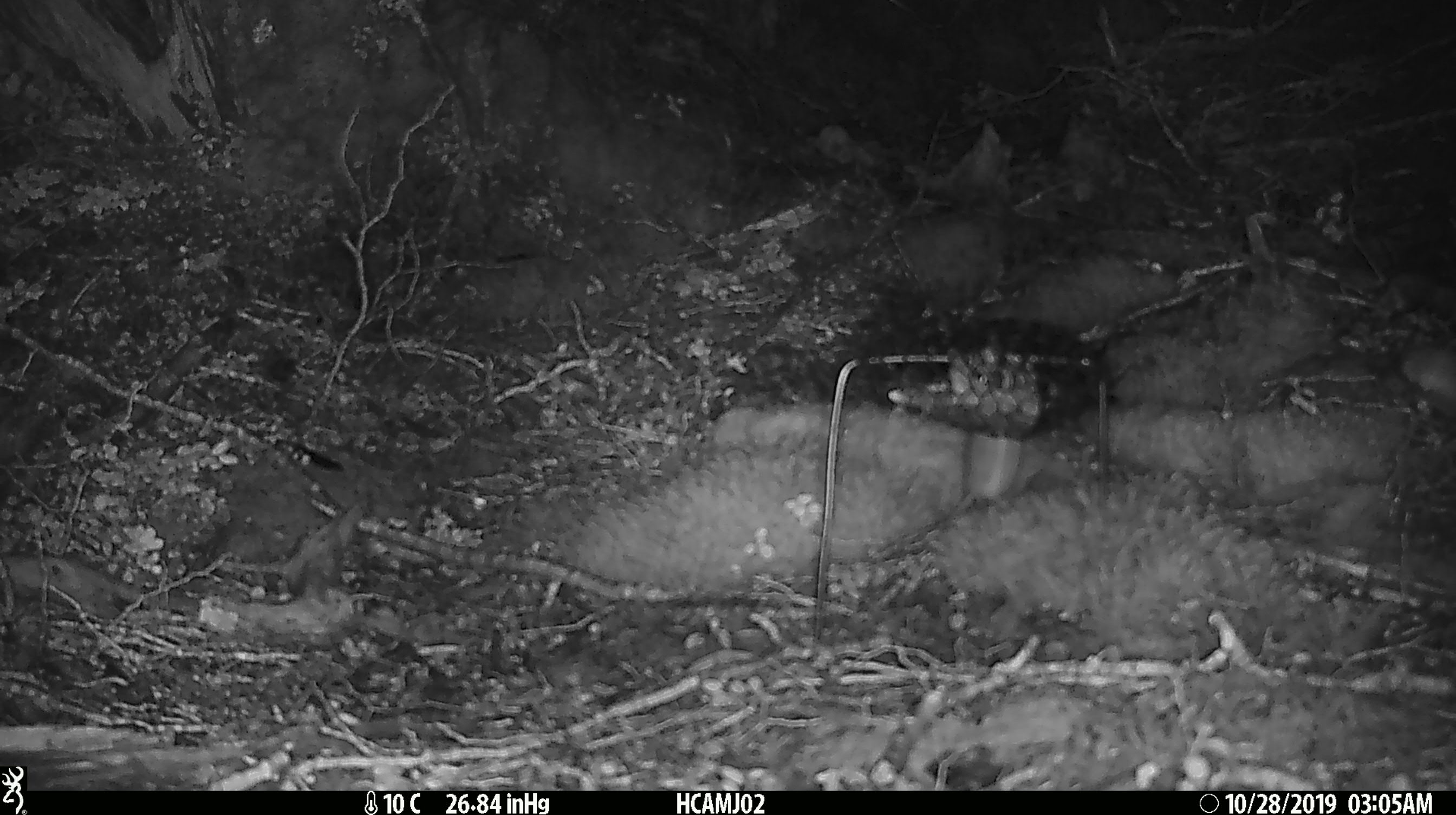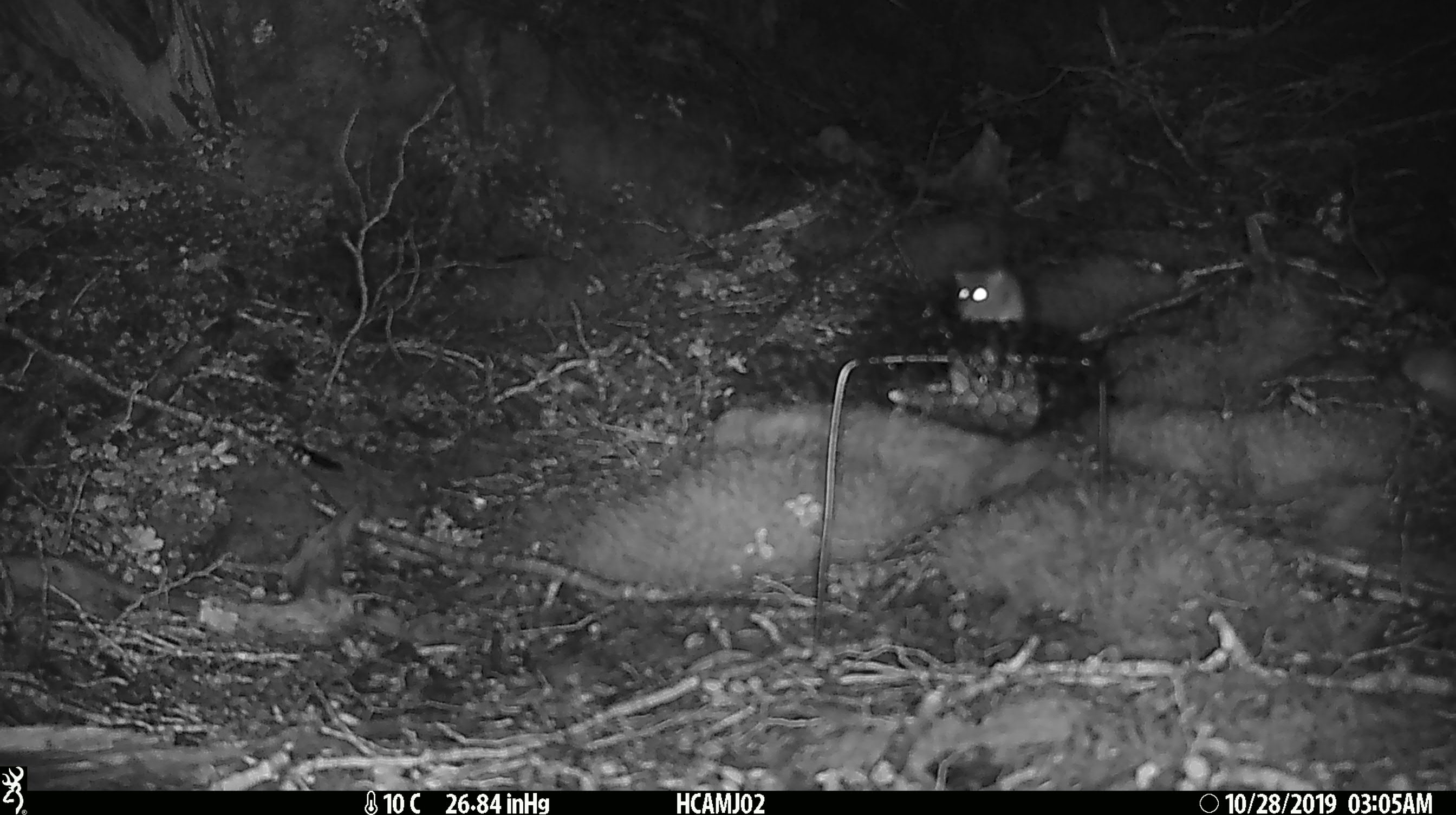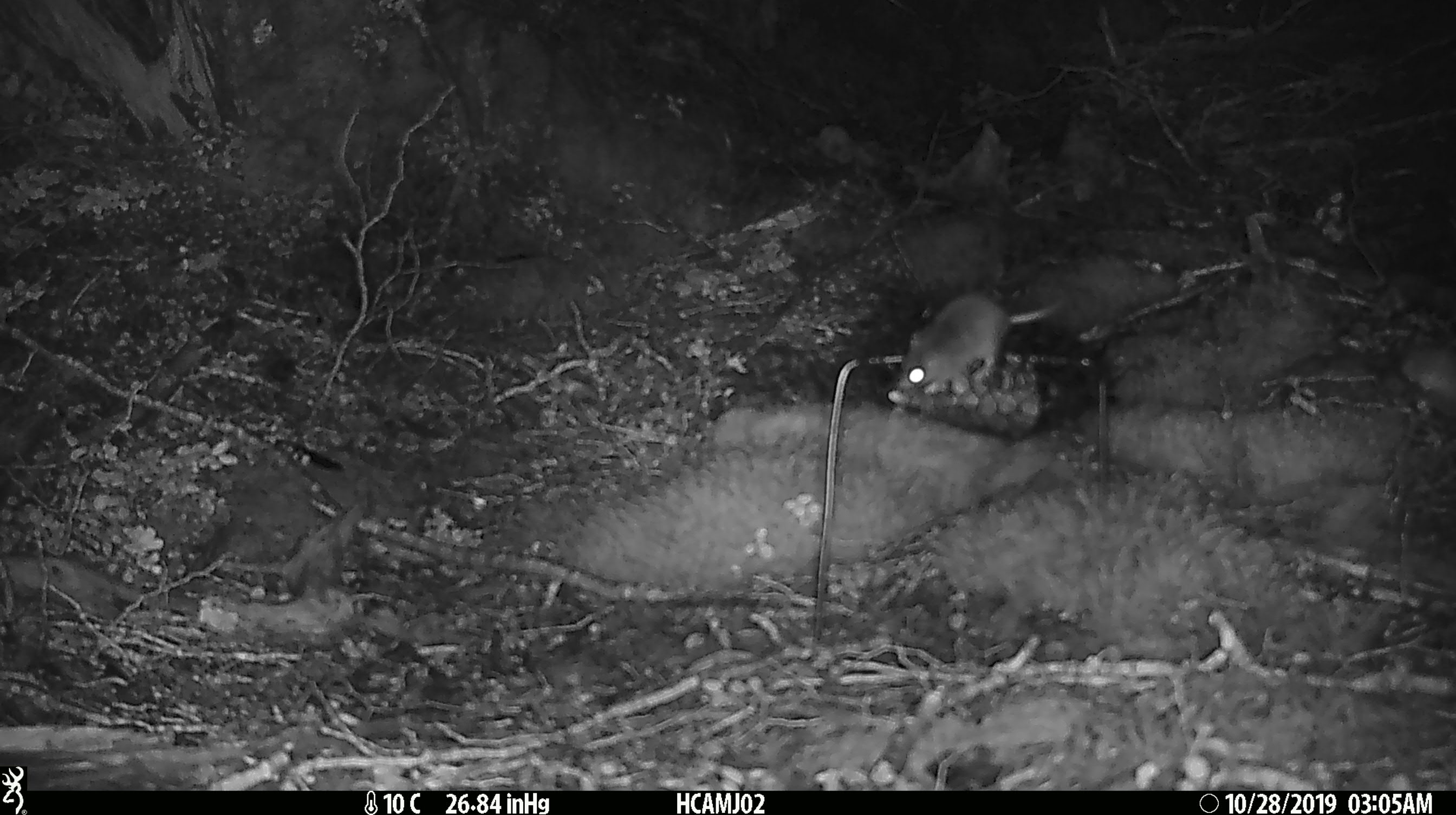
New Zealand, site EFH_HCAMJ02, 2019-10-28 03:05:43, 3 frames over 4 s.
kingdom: Animalia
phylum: Chordata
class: Mammalia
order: Rodentia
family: Muridae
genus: Mus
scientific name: Mus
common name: mouse